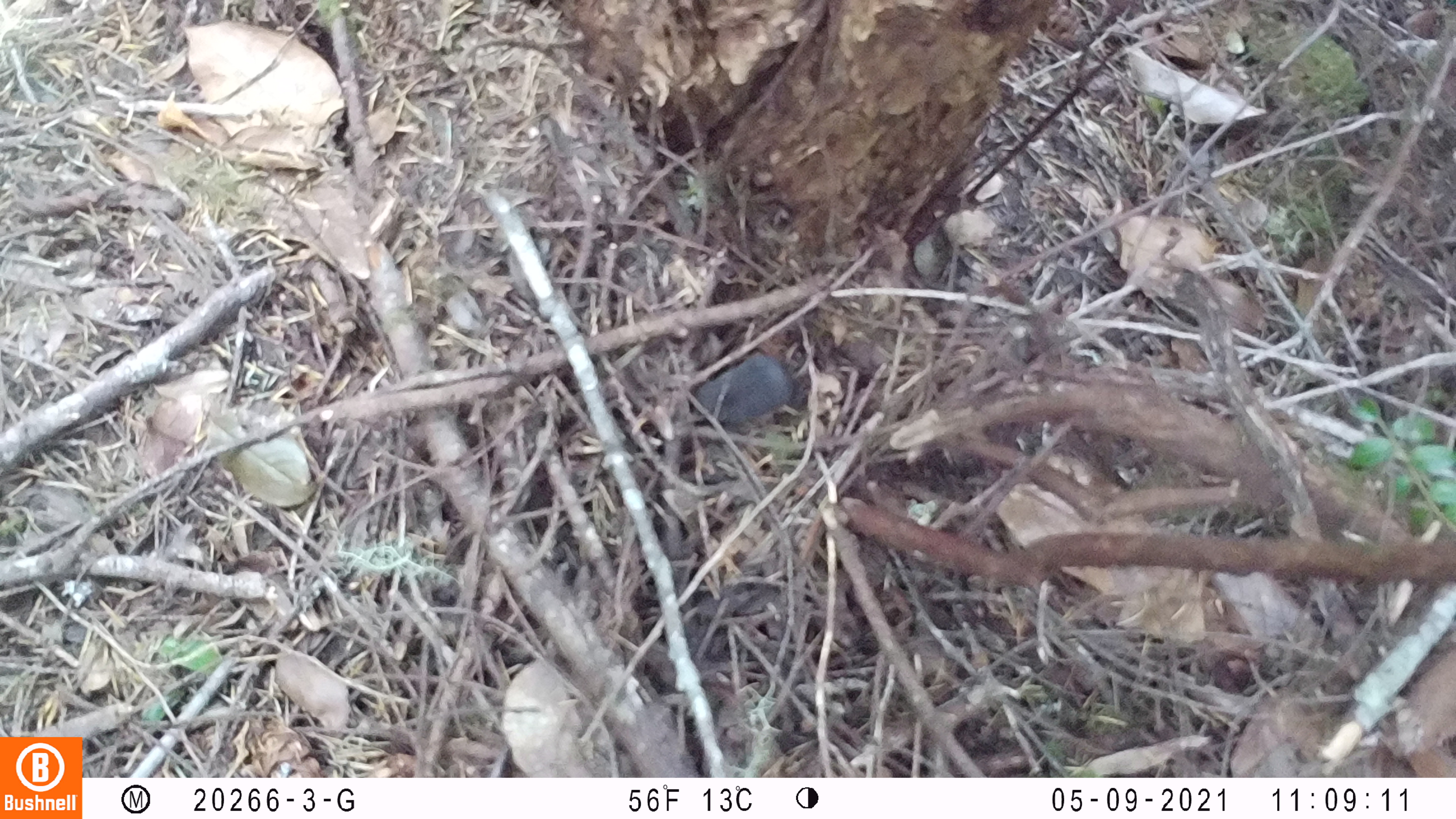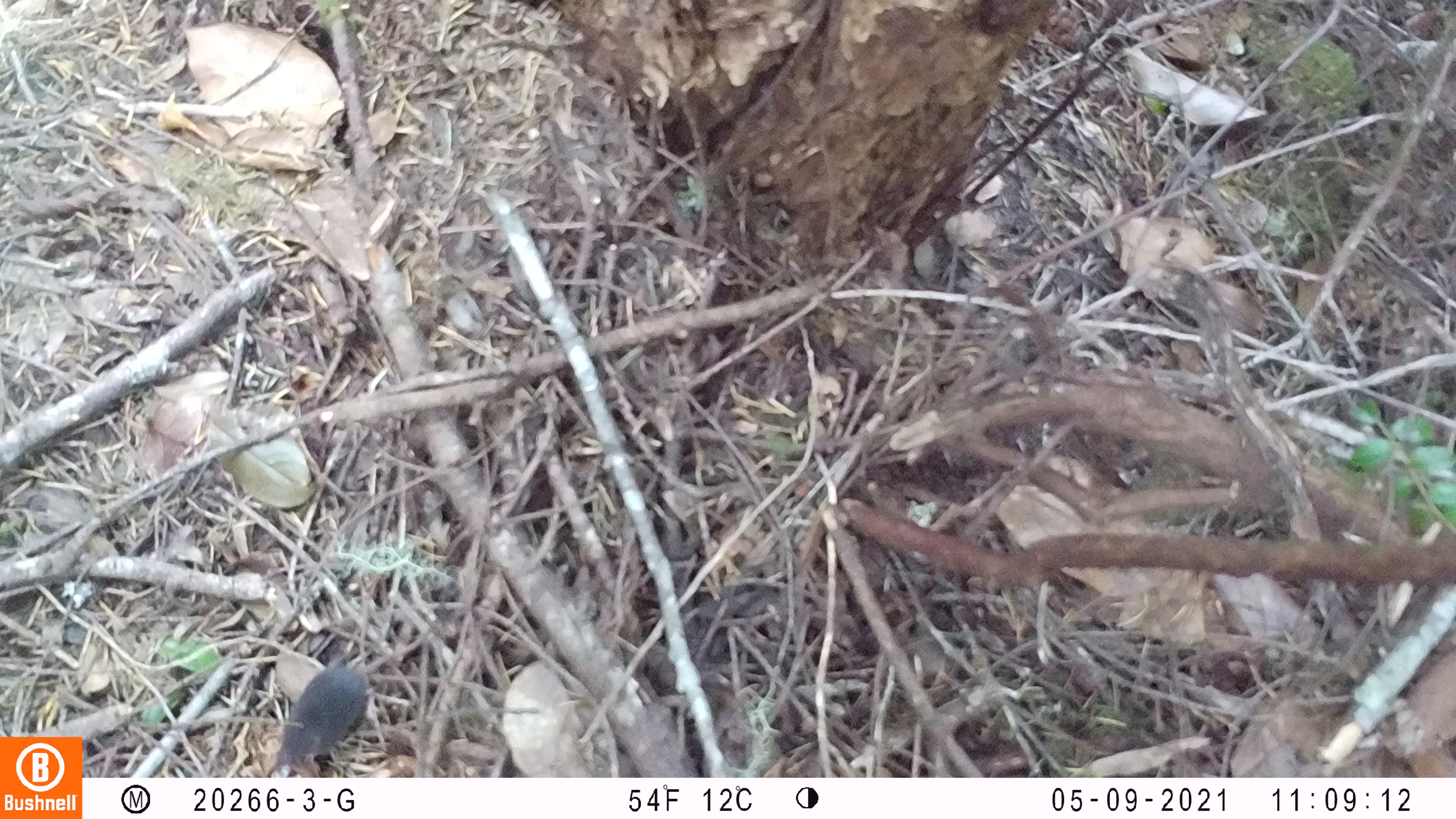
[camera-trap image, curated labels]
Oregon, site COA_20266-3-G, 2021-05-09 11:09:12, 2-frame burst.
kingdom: Animalia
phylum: Chordata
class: Mammalia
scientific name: Mammalia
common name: small mammal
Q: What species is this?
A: Small mammal (Mammalia).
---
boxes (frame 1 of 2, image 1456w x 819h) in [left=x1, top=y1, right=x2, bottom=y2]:
small mammal: [left=669, top=329, right=828, bottom=454]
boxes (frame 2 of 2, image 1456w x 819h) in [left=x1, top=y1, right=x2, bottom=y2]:
small mammal: [left=266, top=593, right=450, bottom=774]